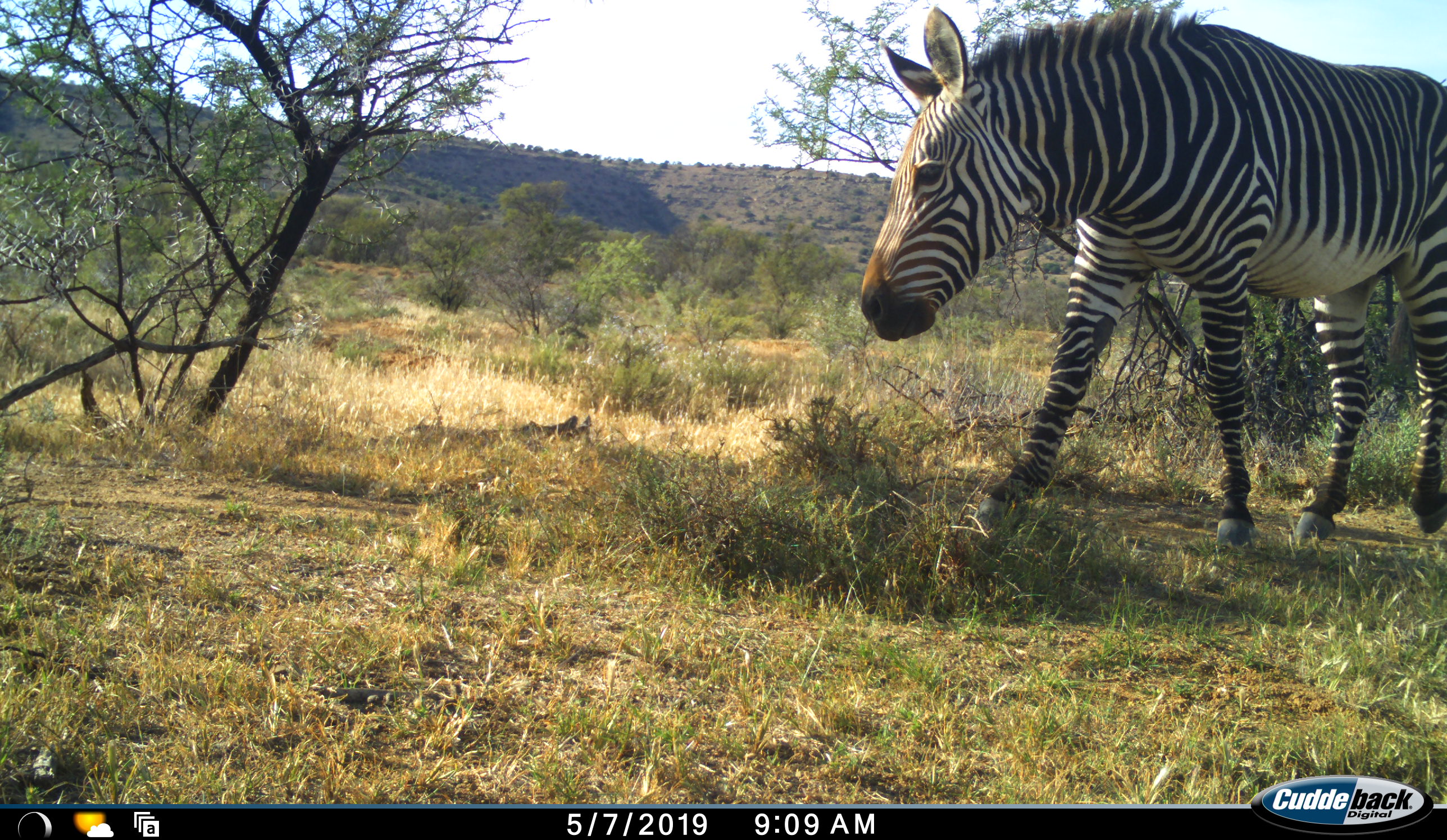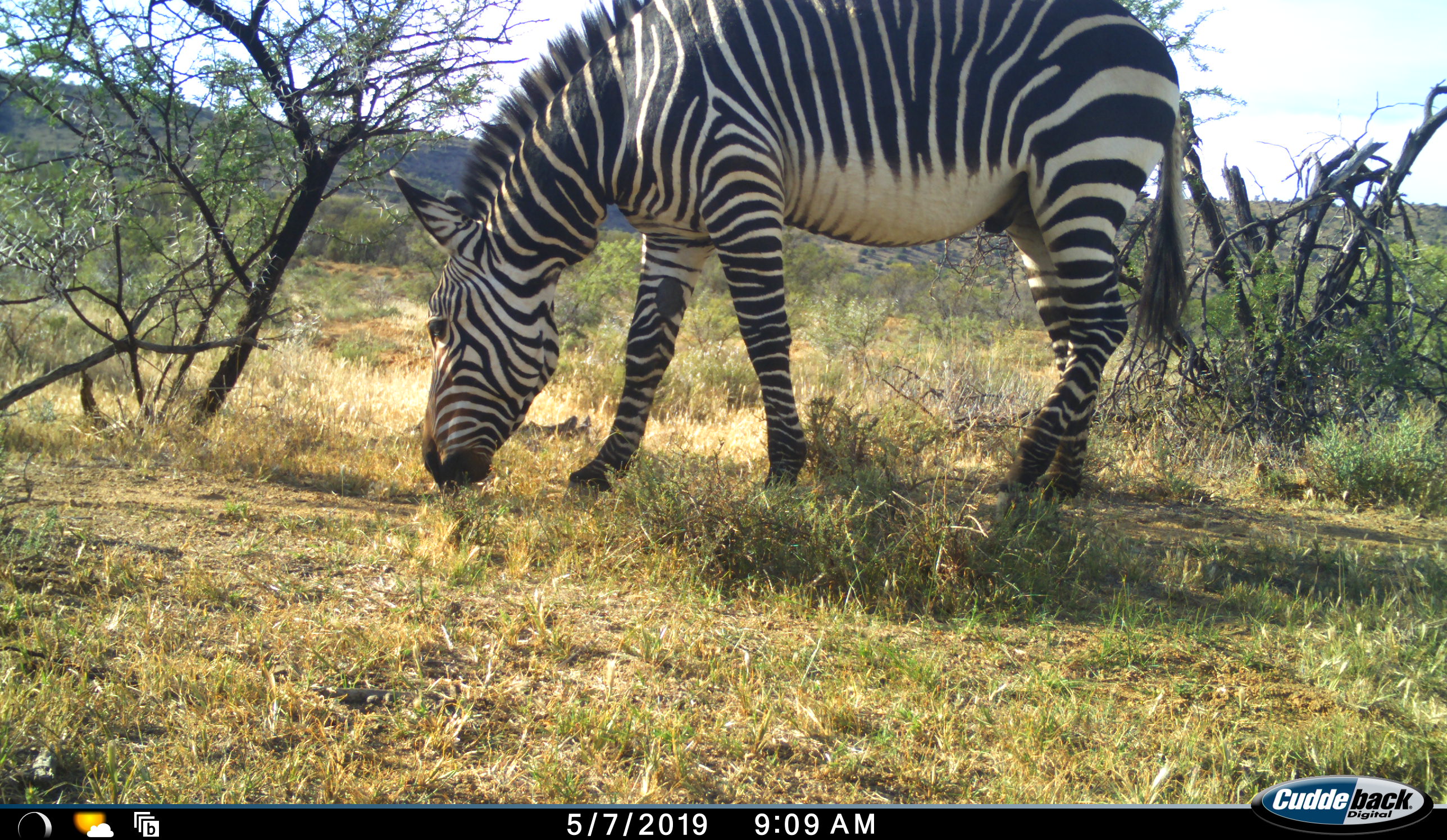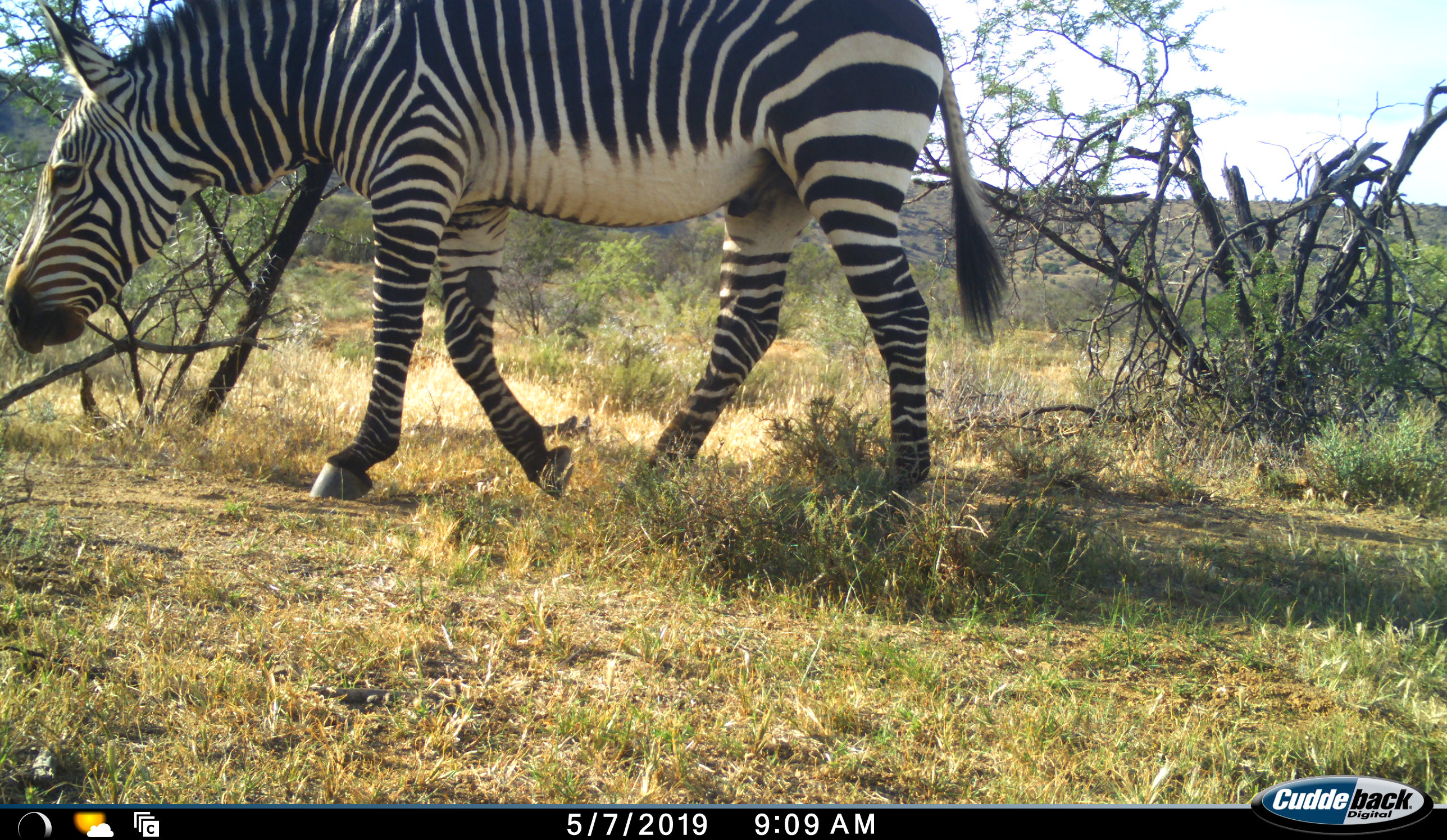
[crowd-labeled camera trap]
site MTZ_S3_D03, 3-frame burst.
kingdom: Animalia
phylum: Chordata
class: Mammalia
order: Perissodactyla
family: Equidae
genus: Equus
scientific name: Equus zebra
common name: mountain zebra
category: zebramountain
Zebramountain (mountain zebra) (Equus zebra), count 1. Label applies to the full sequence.